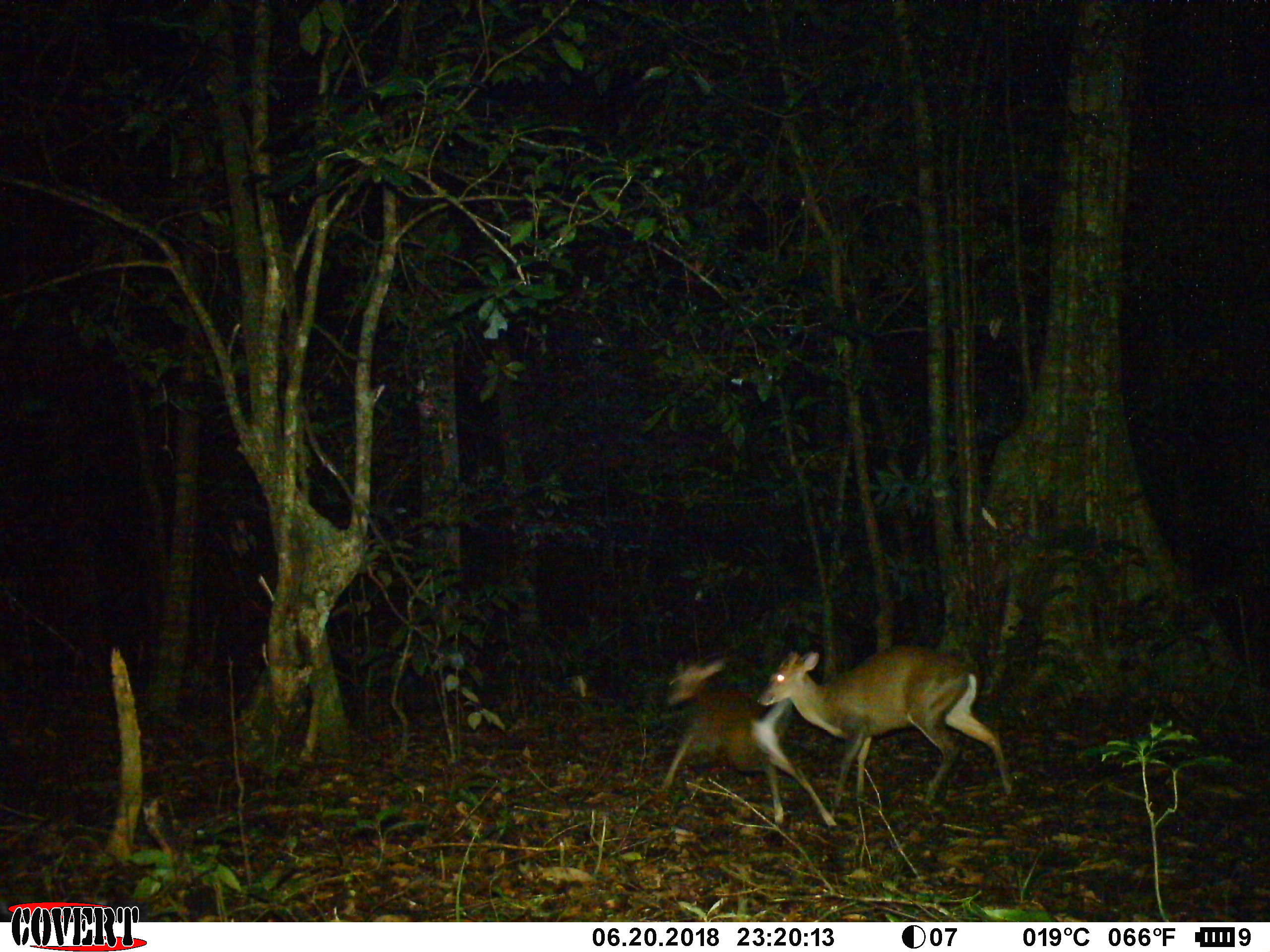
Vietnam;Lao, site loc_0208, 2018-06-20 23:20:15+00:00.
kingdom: Animalia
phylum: Chordata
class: Mammalia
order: Artiodactyla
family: Cervidae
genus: Muntiacus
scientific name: Muntiacus rooseveltorum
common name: roosevelt's muntjac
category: roosevelts muntjac group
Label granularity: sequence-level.